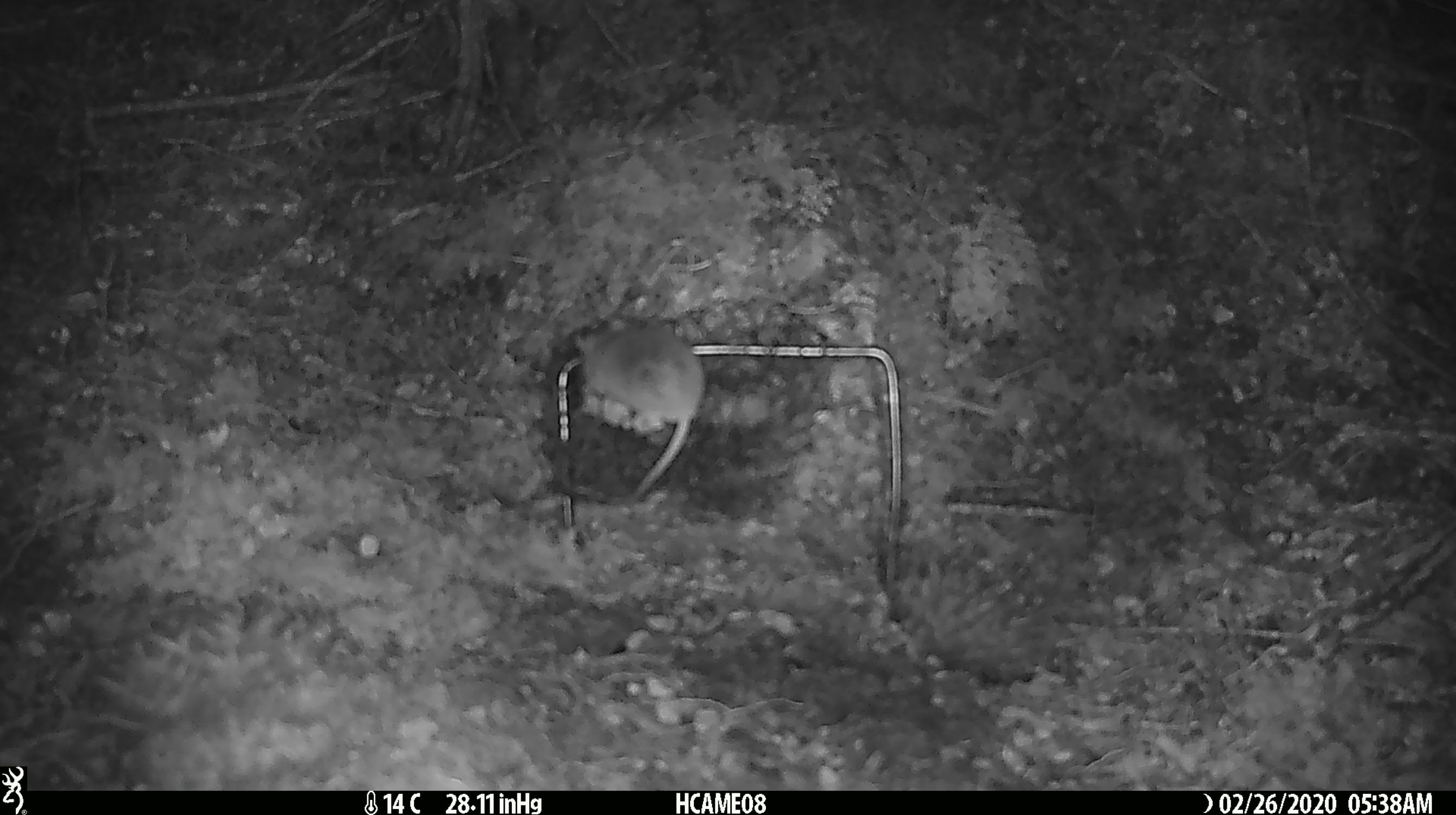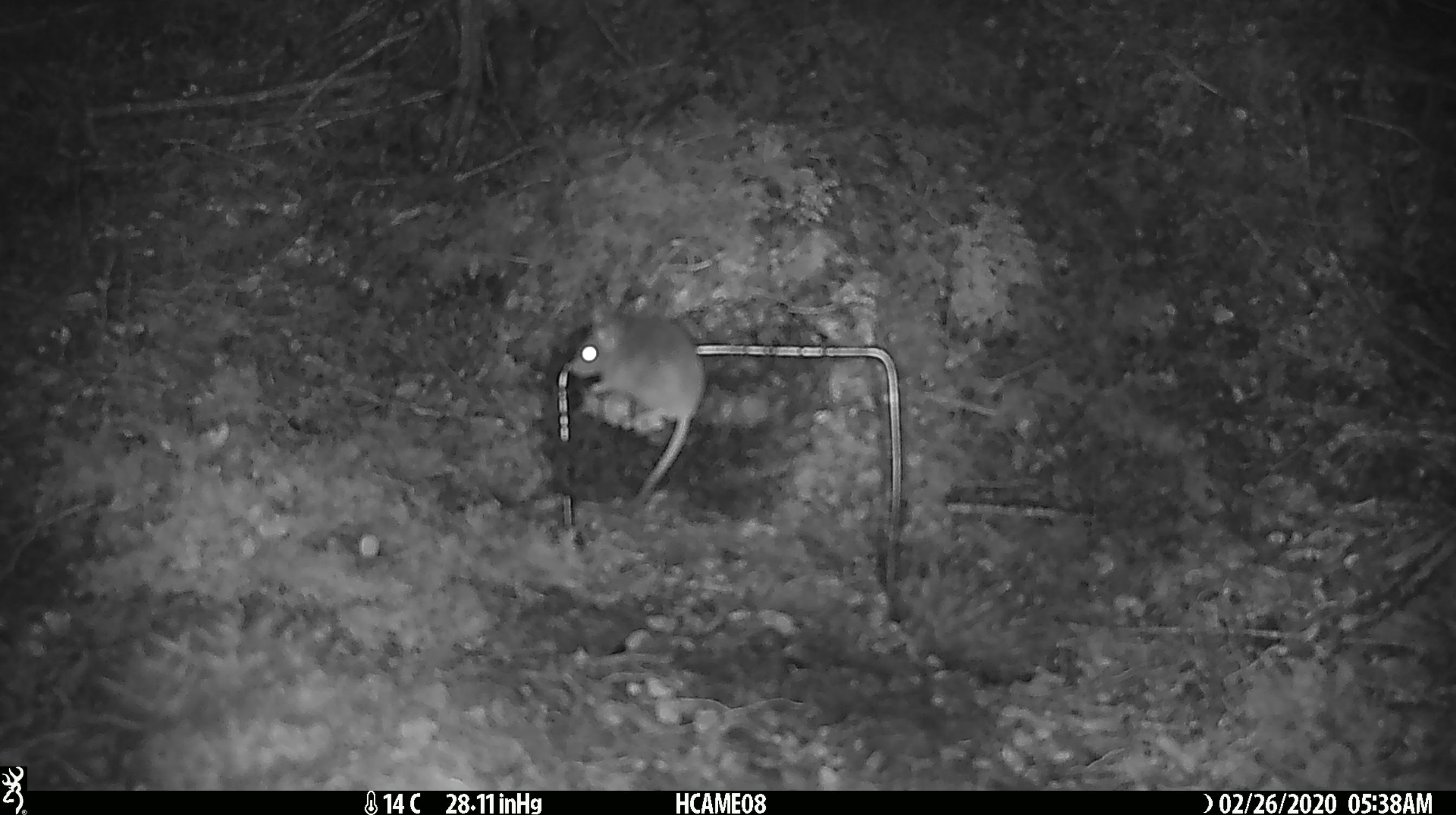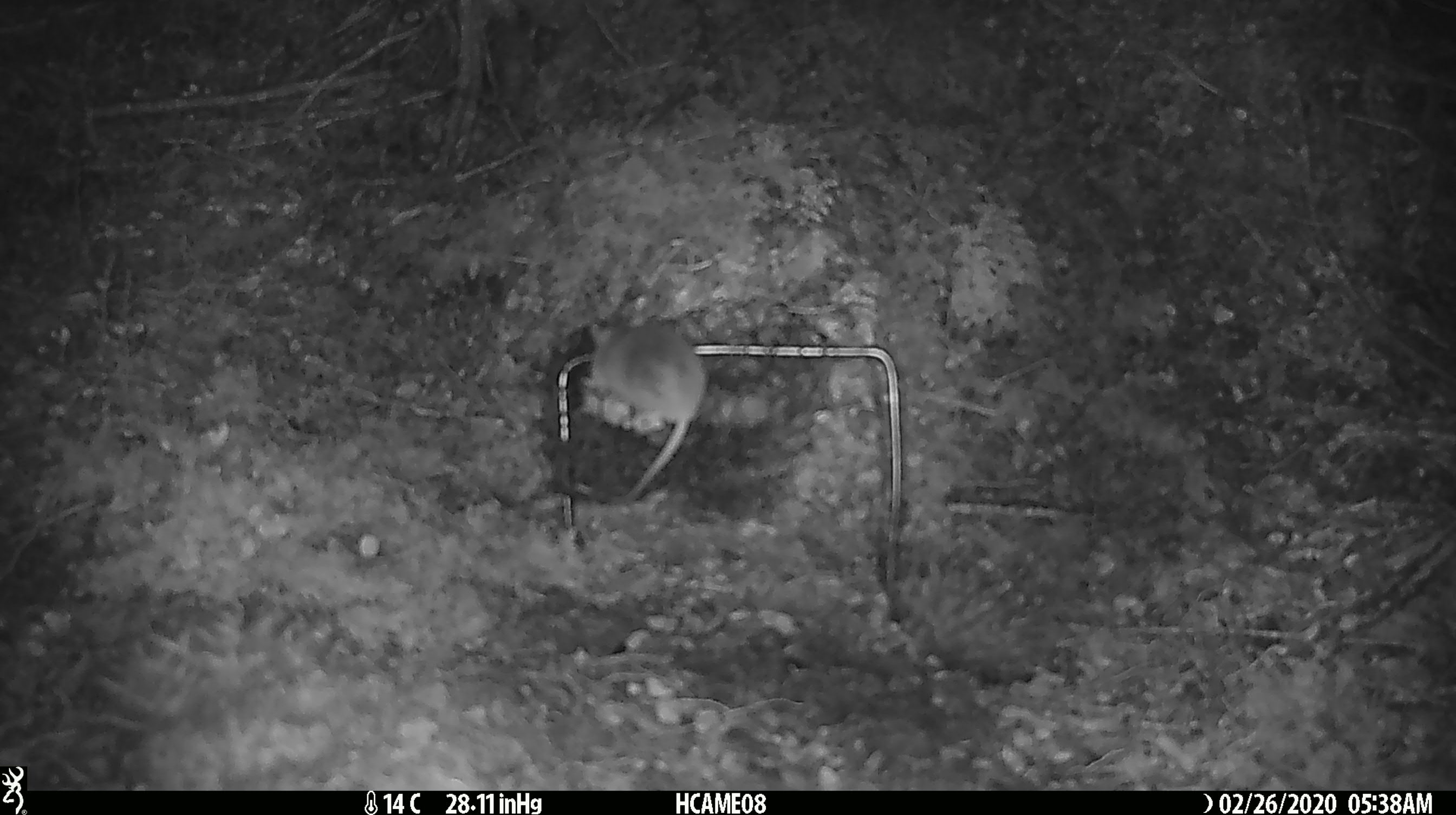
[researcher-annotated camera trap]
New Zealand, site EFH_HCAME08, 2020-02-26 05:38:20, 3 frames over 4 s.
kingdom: Animalia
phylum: Chordata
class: Mammalia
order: Rodentia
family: Muridae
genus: Mus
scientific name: Mus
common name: mouse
Mouse (Mus).